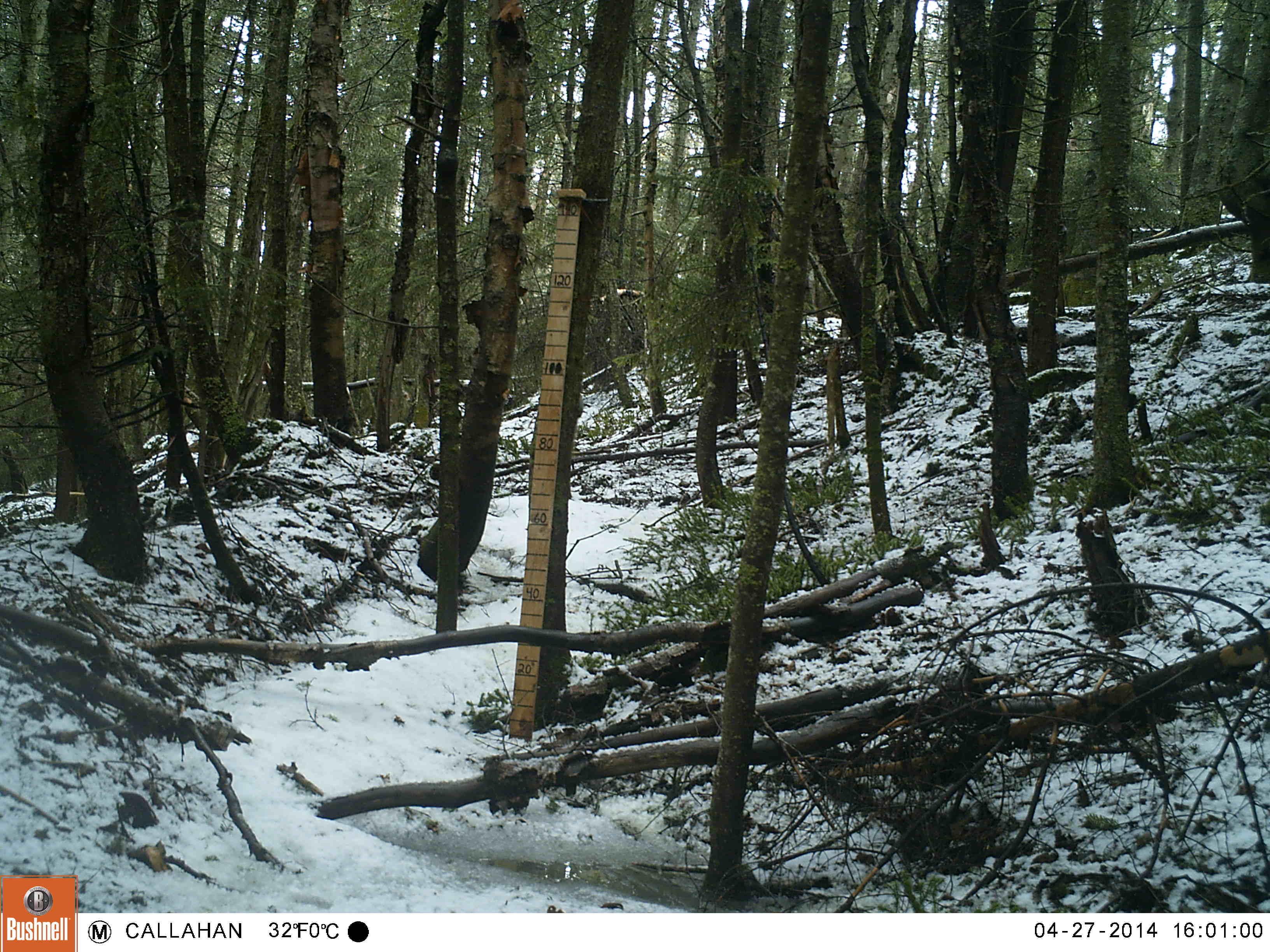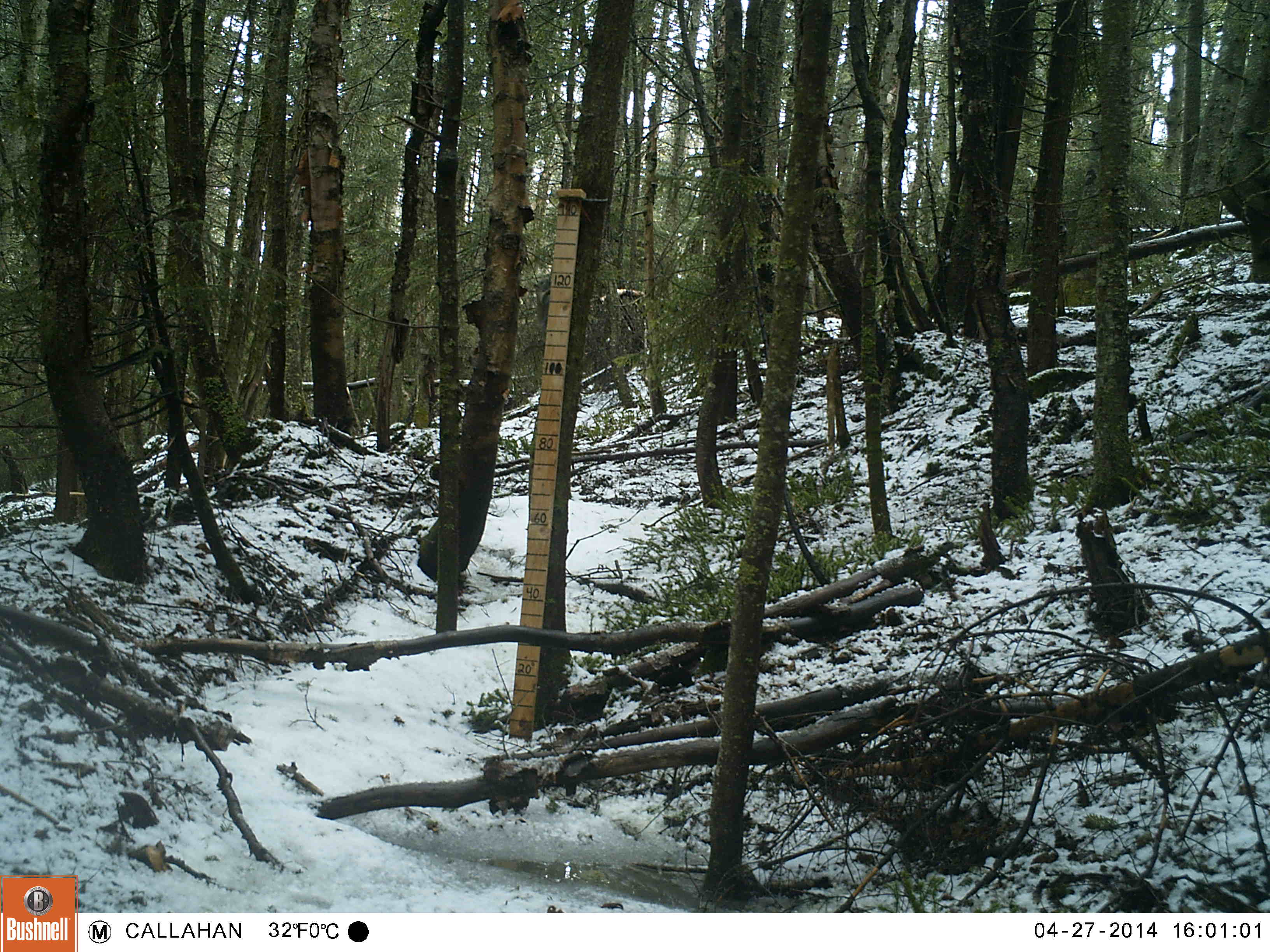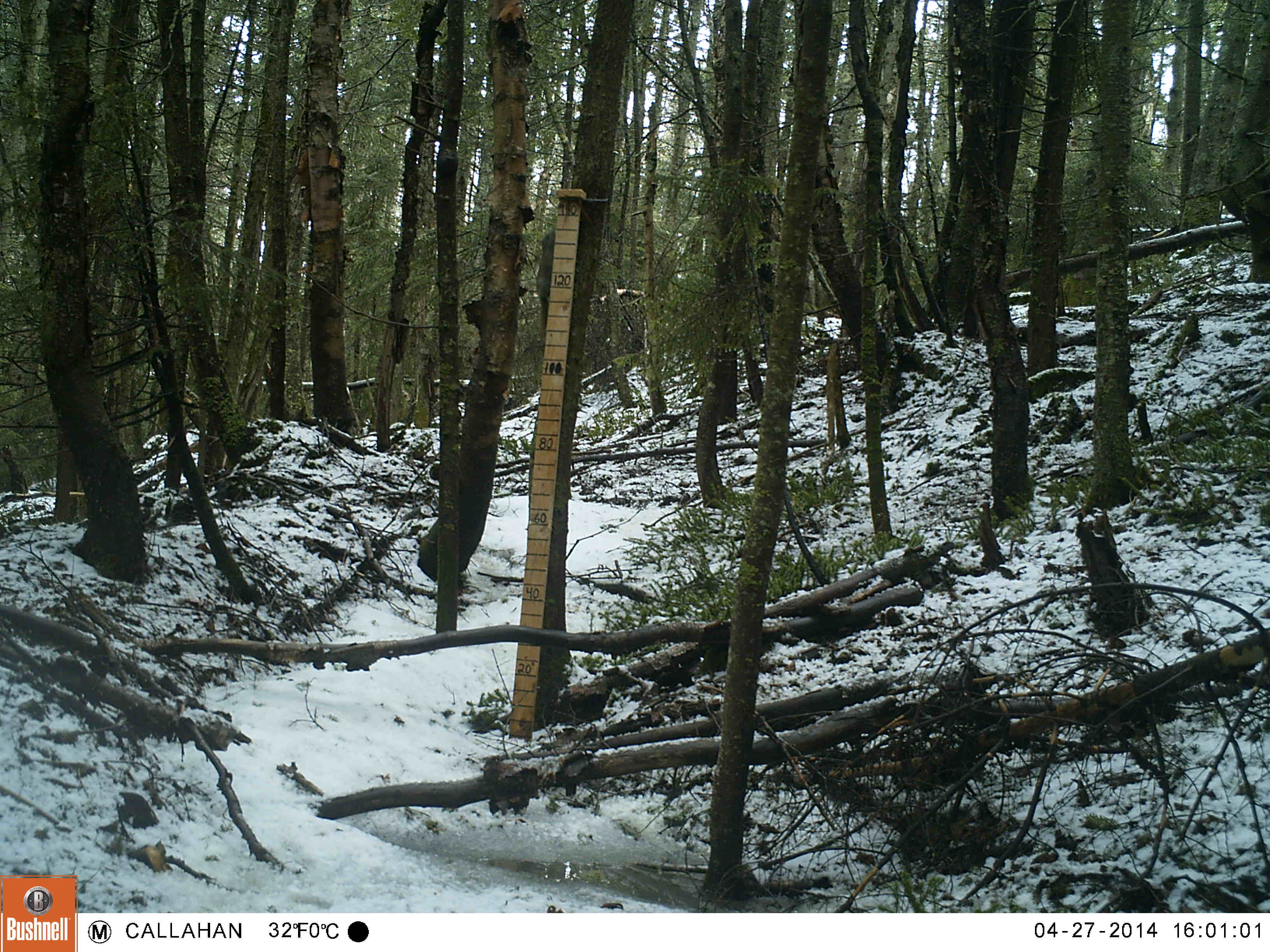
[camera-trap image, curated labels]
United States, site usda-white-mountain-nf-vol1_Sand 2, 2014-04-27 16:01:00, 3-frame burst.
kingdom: Animalia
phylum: Chordata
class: Mammalia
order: Rodentia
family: Sciuridae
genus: Tamiasciurus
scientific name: Tamiasciurus hudsonicus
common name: red squirrel